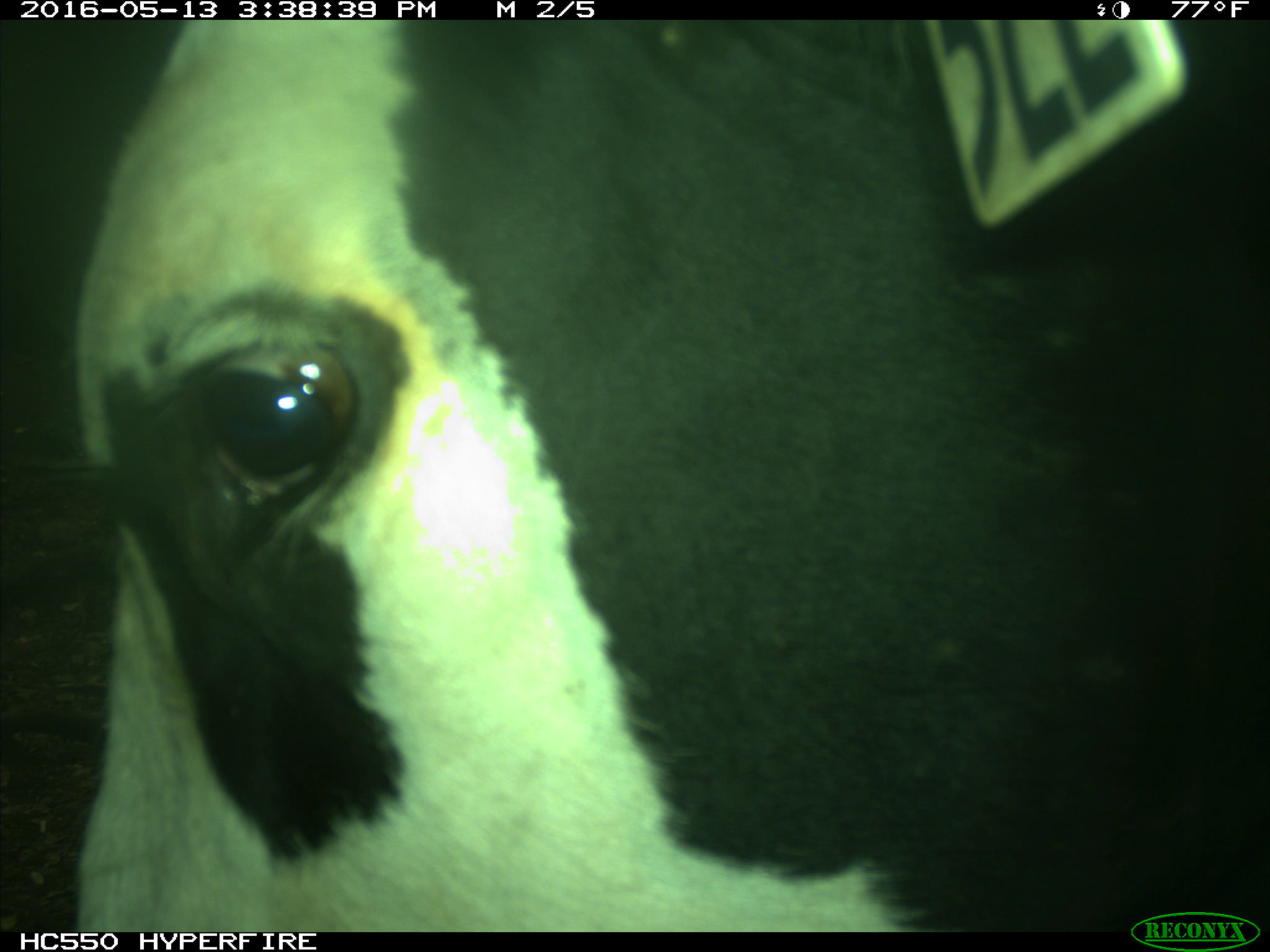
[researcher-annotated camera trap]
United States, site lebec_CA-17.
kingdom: Animalia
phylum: Chordata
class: Mammalia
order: Artiodactyla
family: Bovidae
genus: Bos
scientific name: Bos taurus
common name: domestic cow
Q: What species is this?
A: Bos taurus (domestic cow).